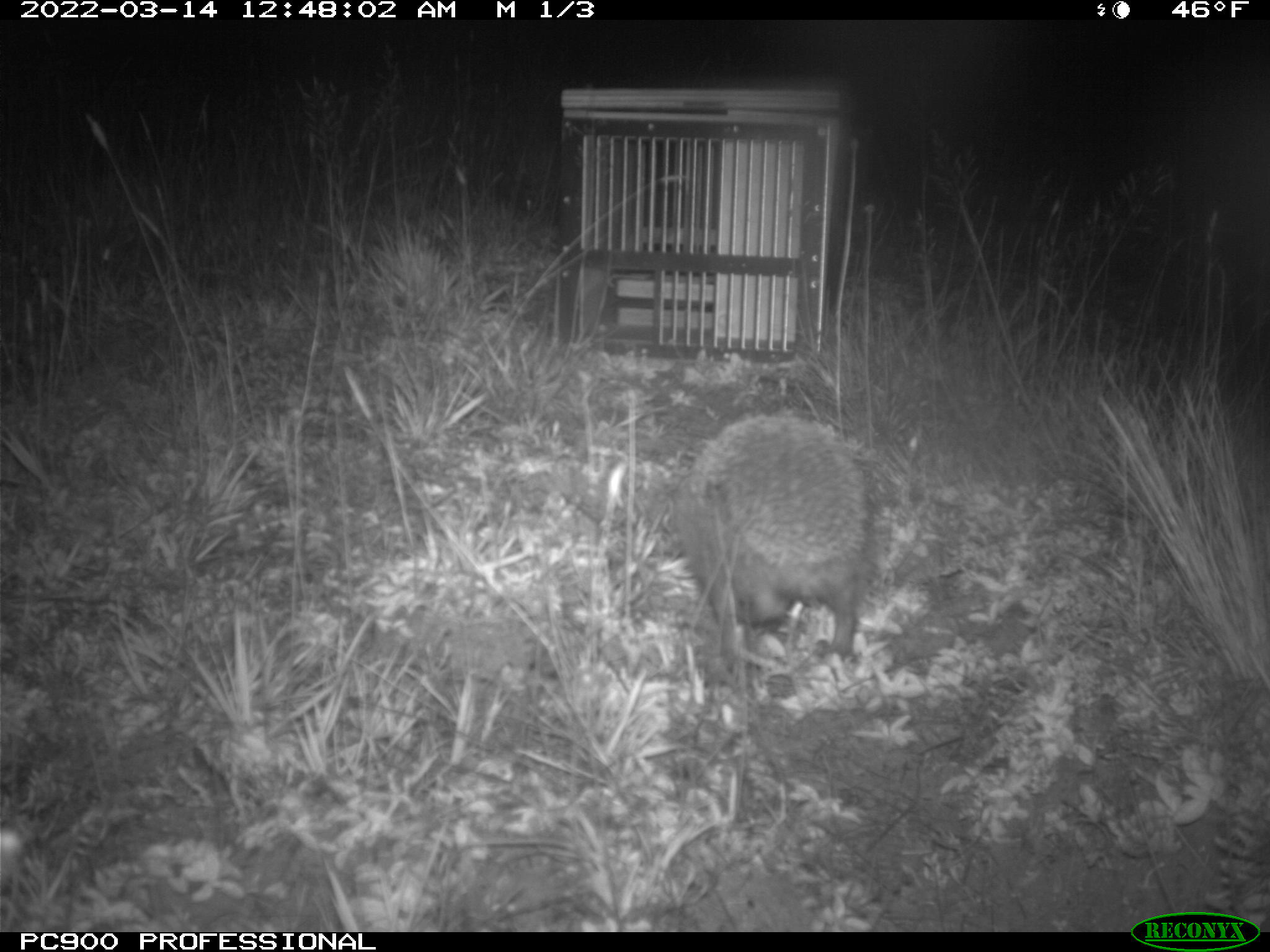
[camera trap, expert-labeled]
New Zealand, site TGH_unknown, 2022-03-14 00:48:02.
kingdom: Animalia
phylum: Chordata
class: Mammalia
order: Eulipotyphla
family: Erinaceidae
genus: Erinaceus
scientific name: Erinaceus europaeus europaeus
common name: european hedgehog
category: hedgehog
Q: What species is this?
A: Hedgehog (european hedgehog) (Erinaceus europaeus europaeus).